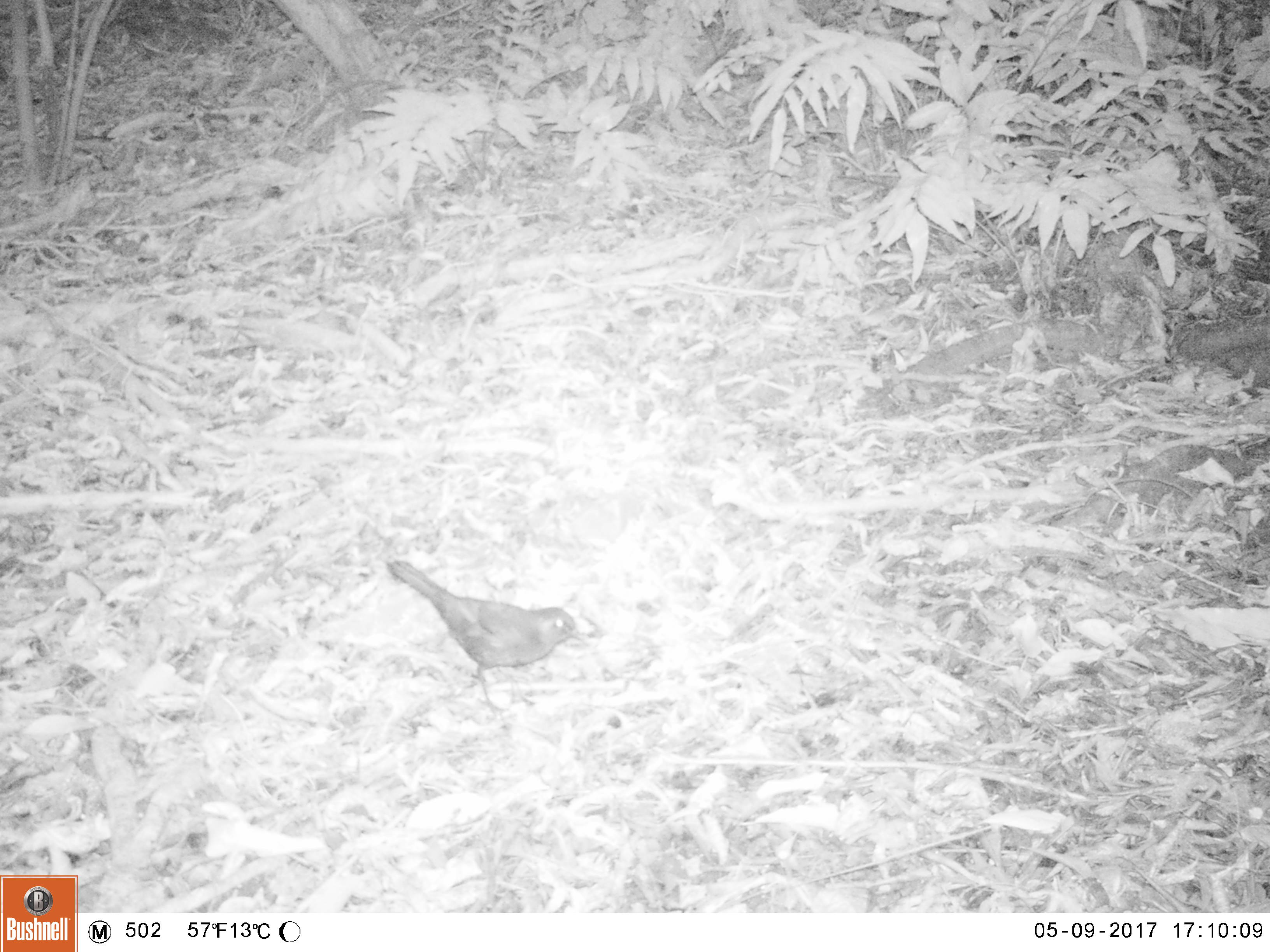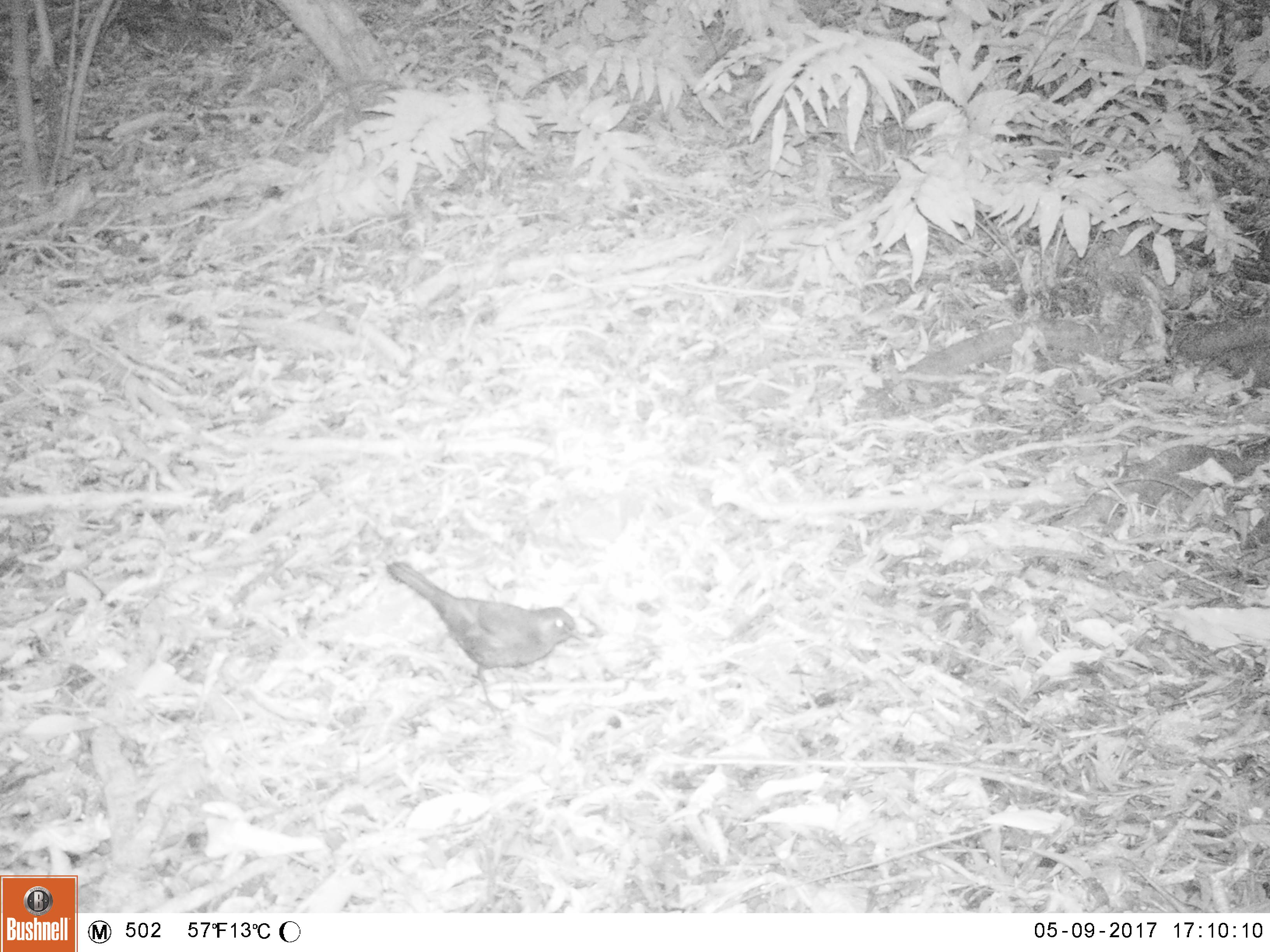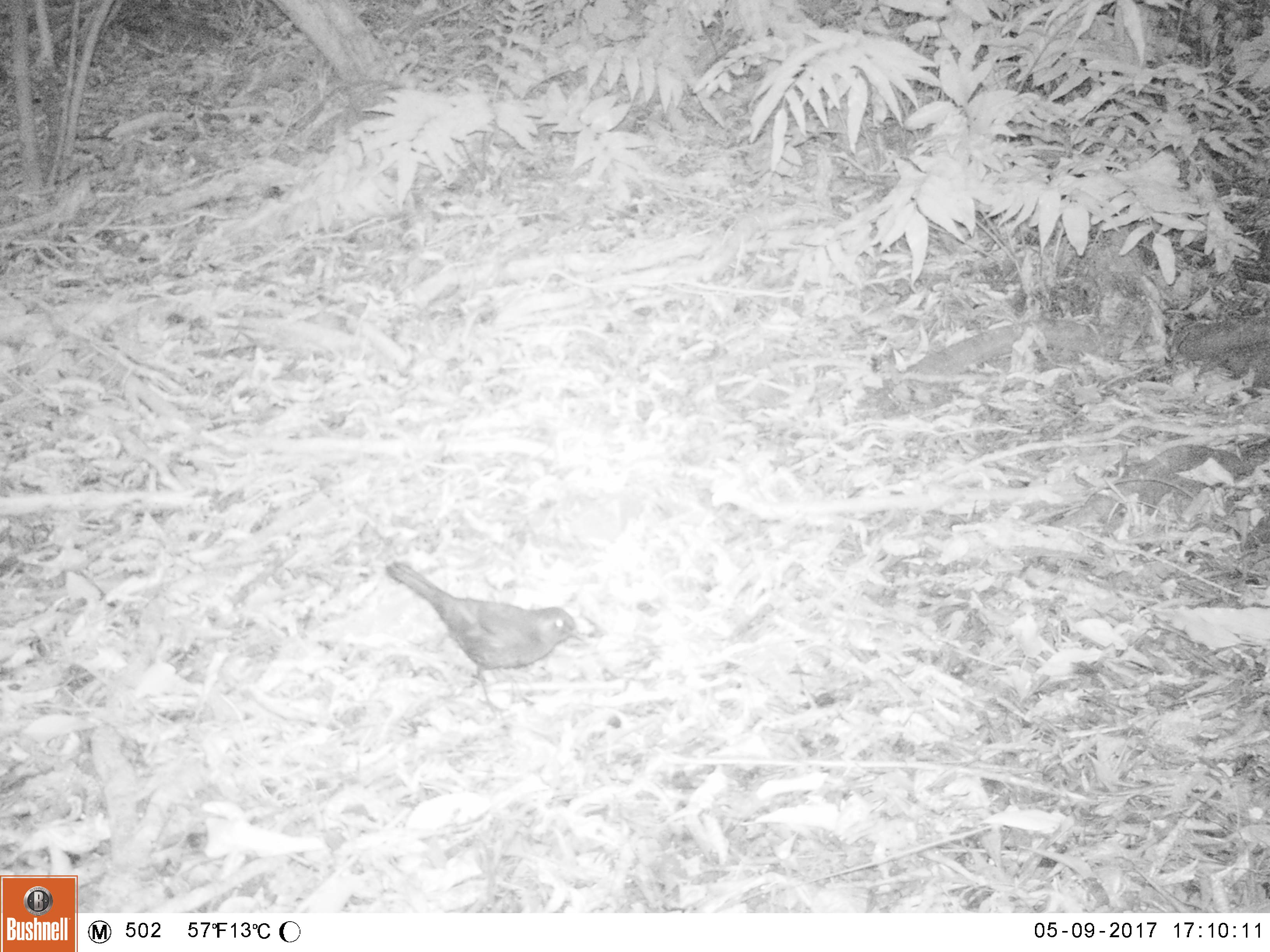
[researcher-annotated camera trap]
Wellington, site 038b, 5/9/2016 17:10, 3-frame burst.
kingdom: Animalia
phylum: Chordata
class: Aves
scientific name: Aves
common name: bird